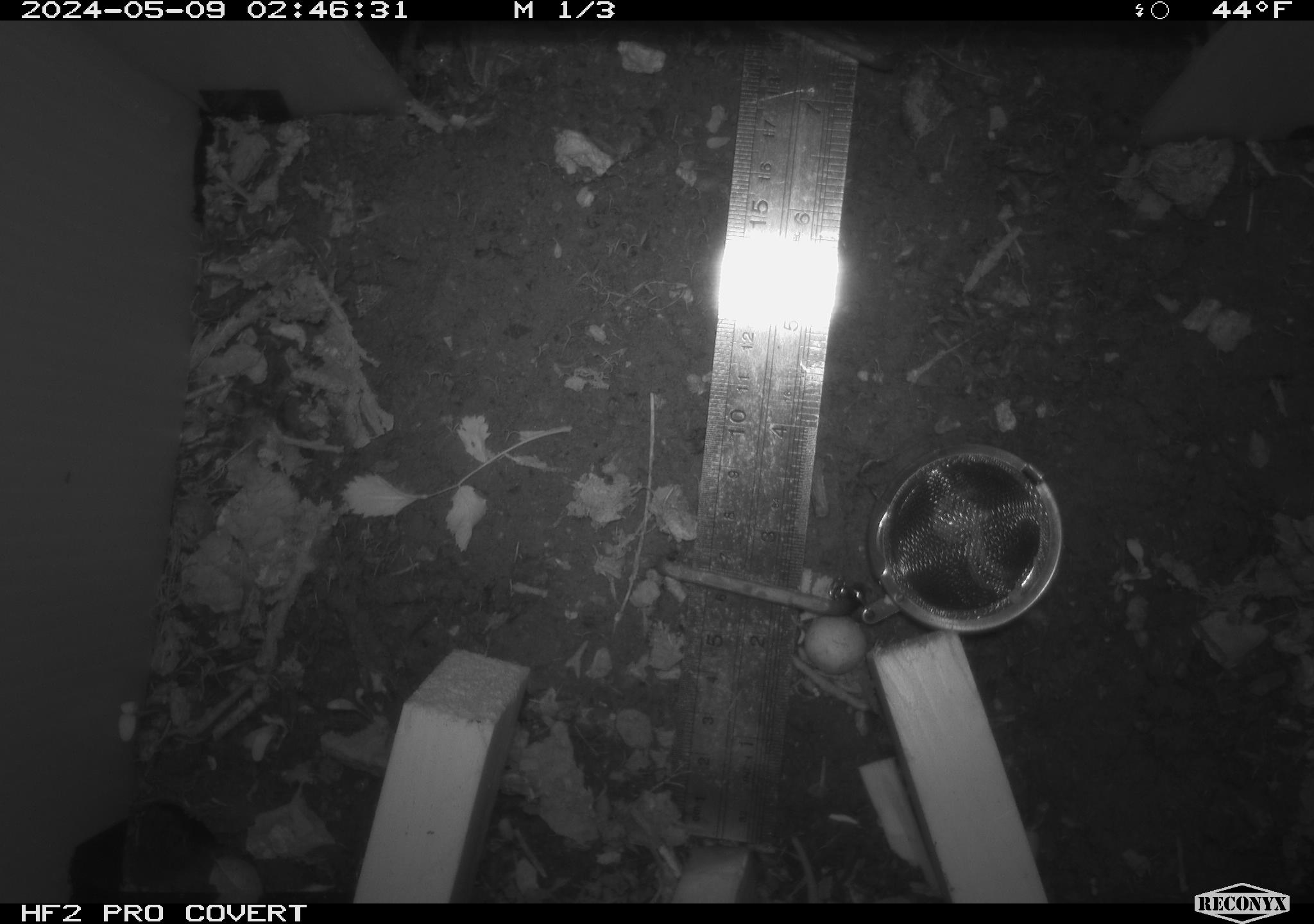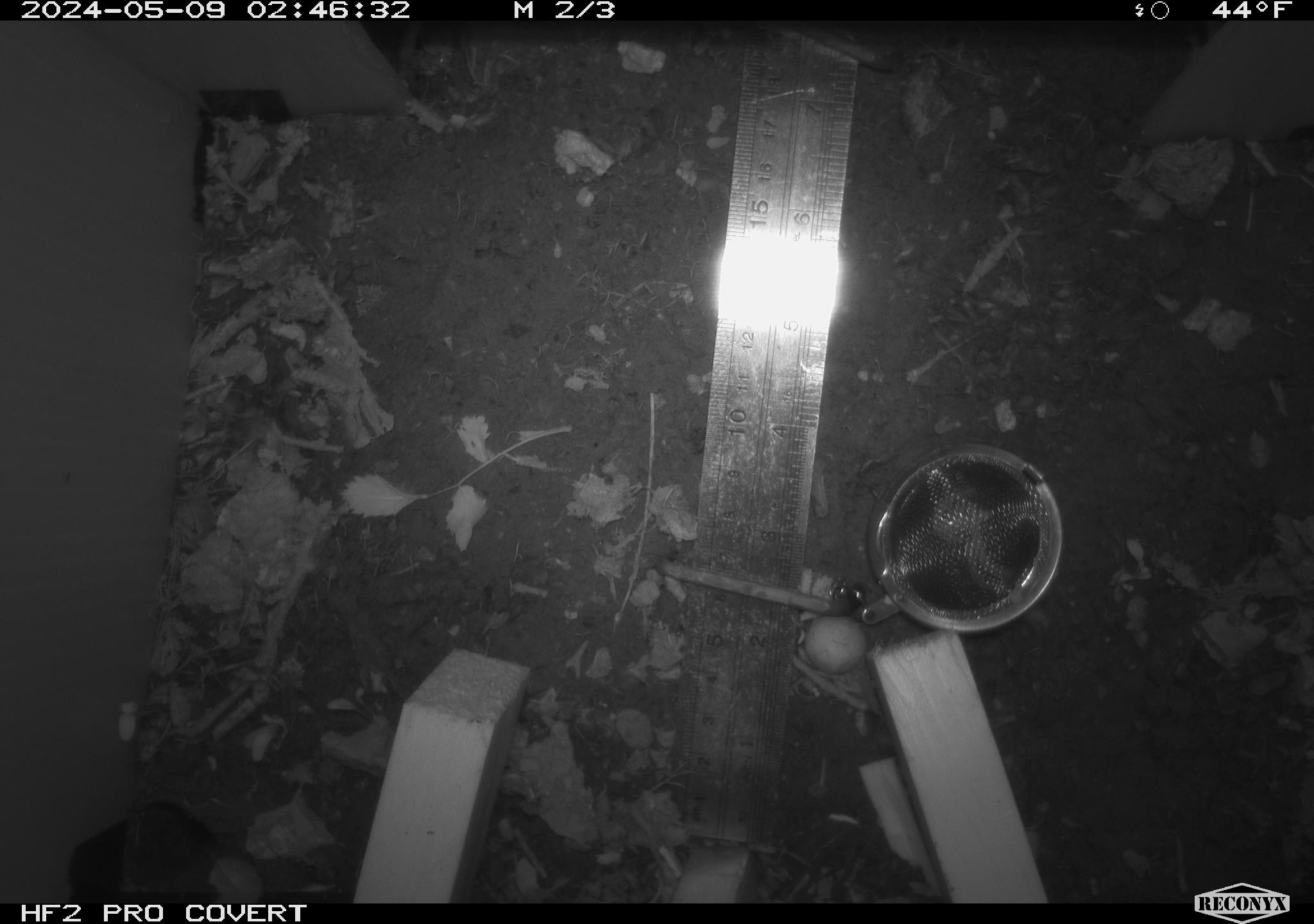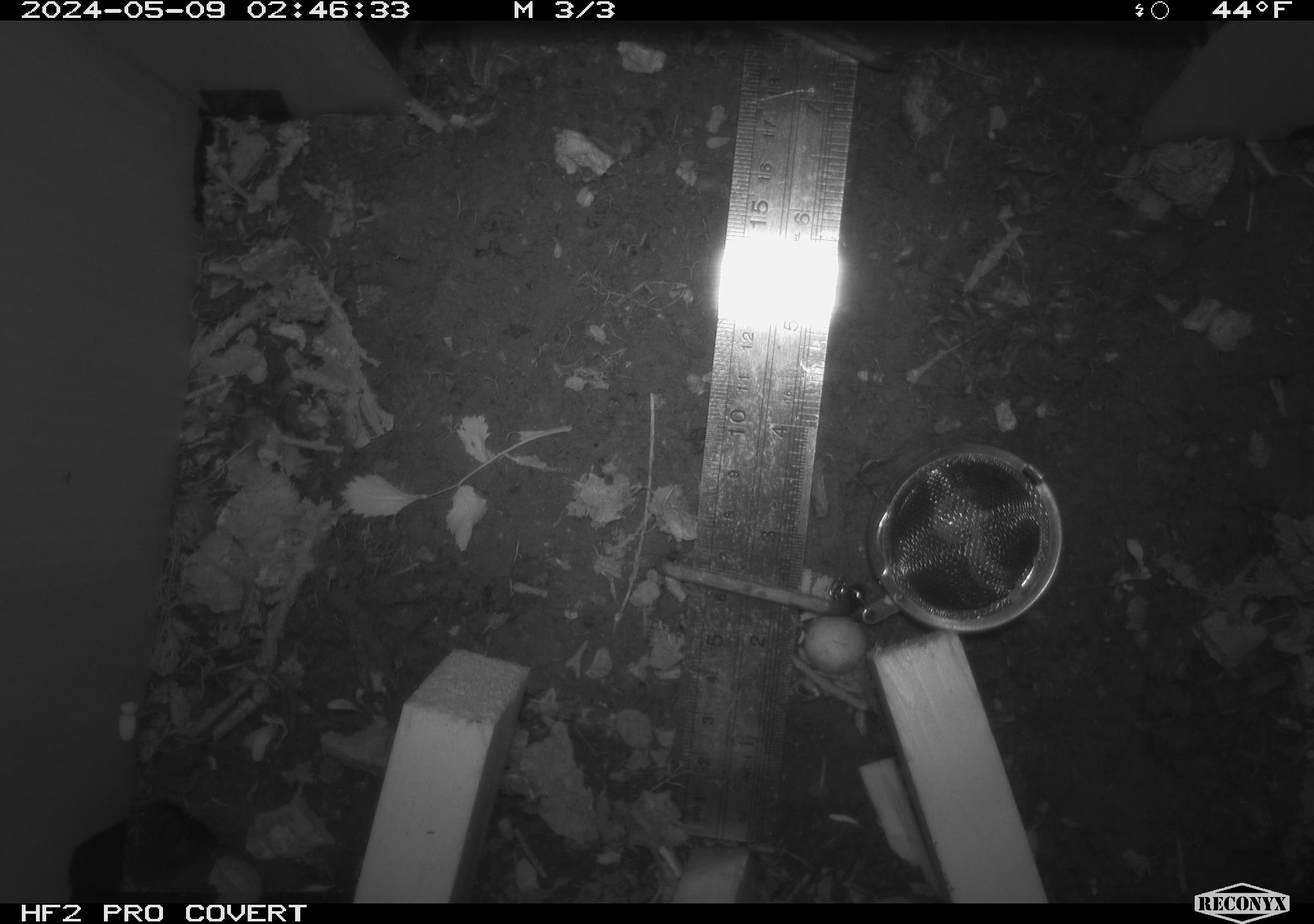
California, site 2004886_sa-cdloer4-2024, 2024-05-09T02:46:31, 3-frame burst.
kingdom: Animalia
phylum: Chordata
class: Mammalia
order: Rodentia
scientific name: Rodentia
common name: mouse species